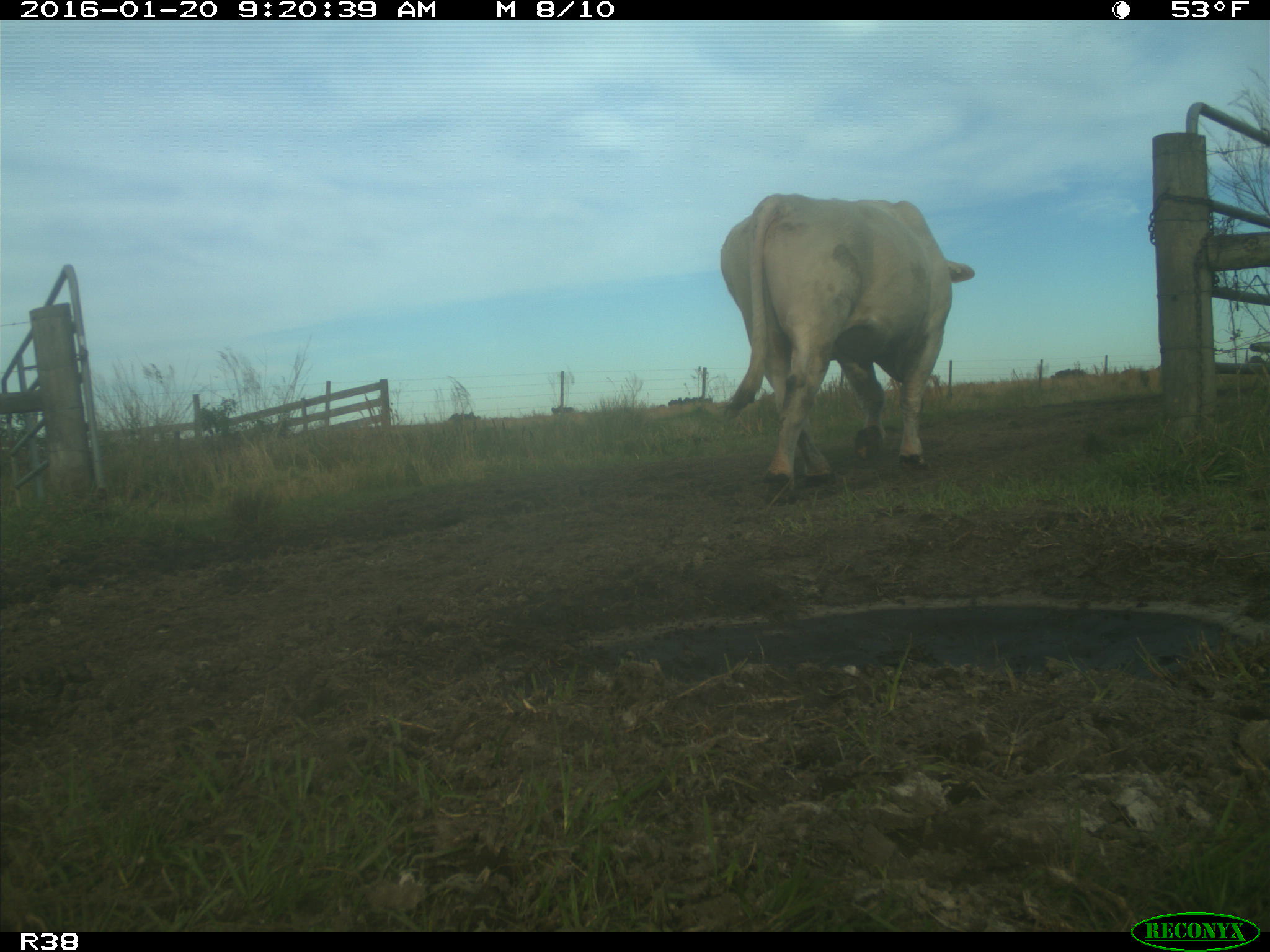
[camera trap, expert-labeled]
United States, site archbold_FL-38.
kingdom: Animalia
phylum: Chordata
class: Mammalia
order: Artiodactyla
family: Bovidae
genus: Bos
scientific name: Bos taurus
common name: domestic cow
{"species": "Bos taurus (domestic cow)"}